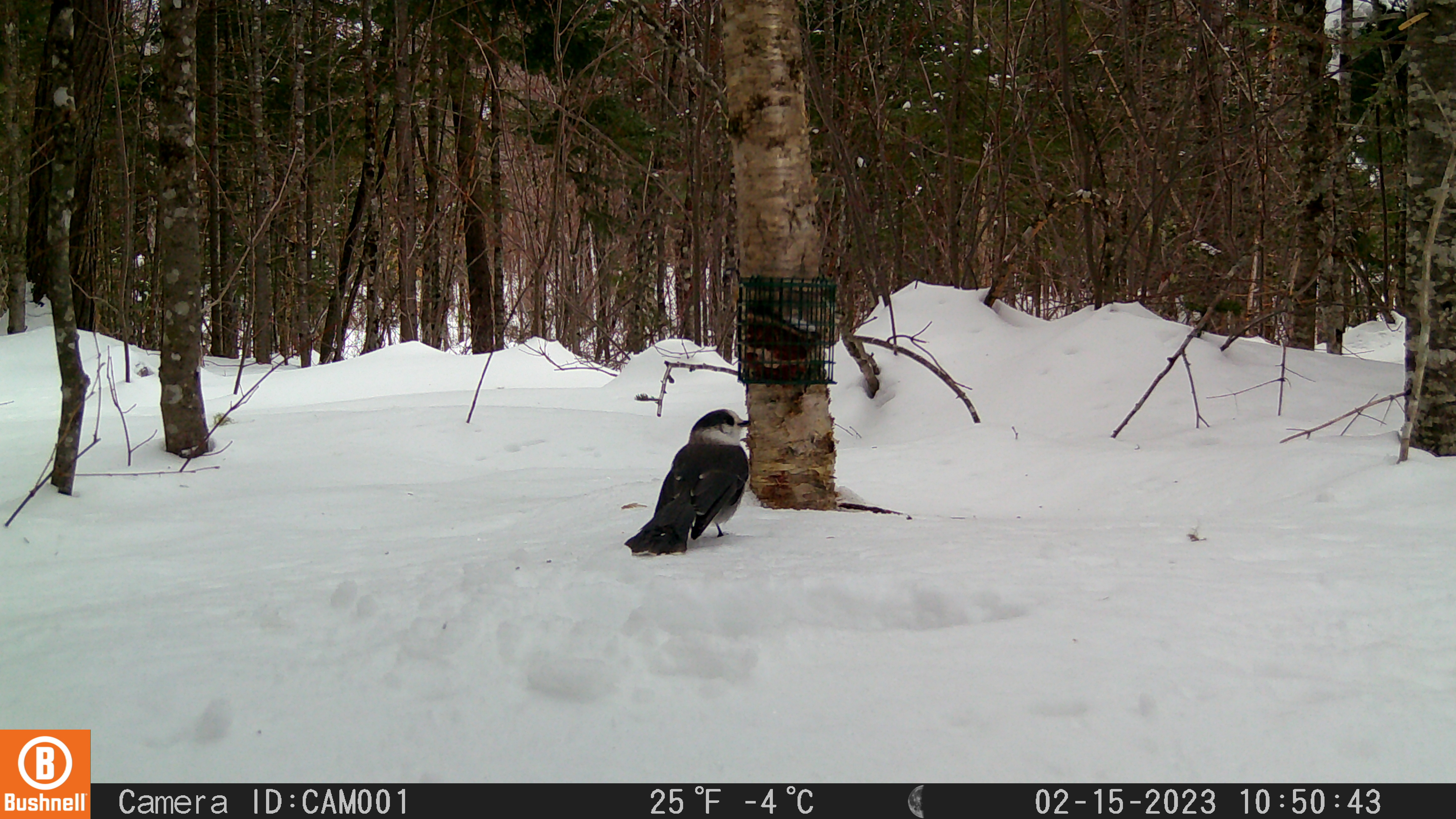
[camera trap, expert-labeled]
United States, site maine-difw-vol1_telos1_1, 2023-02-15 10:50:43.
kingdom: Animalia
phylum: Chordata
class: Aves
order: Passeriformes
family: Corvidae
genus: Perisoreus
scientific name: Perisoreus canadensis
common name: canada jay